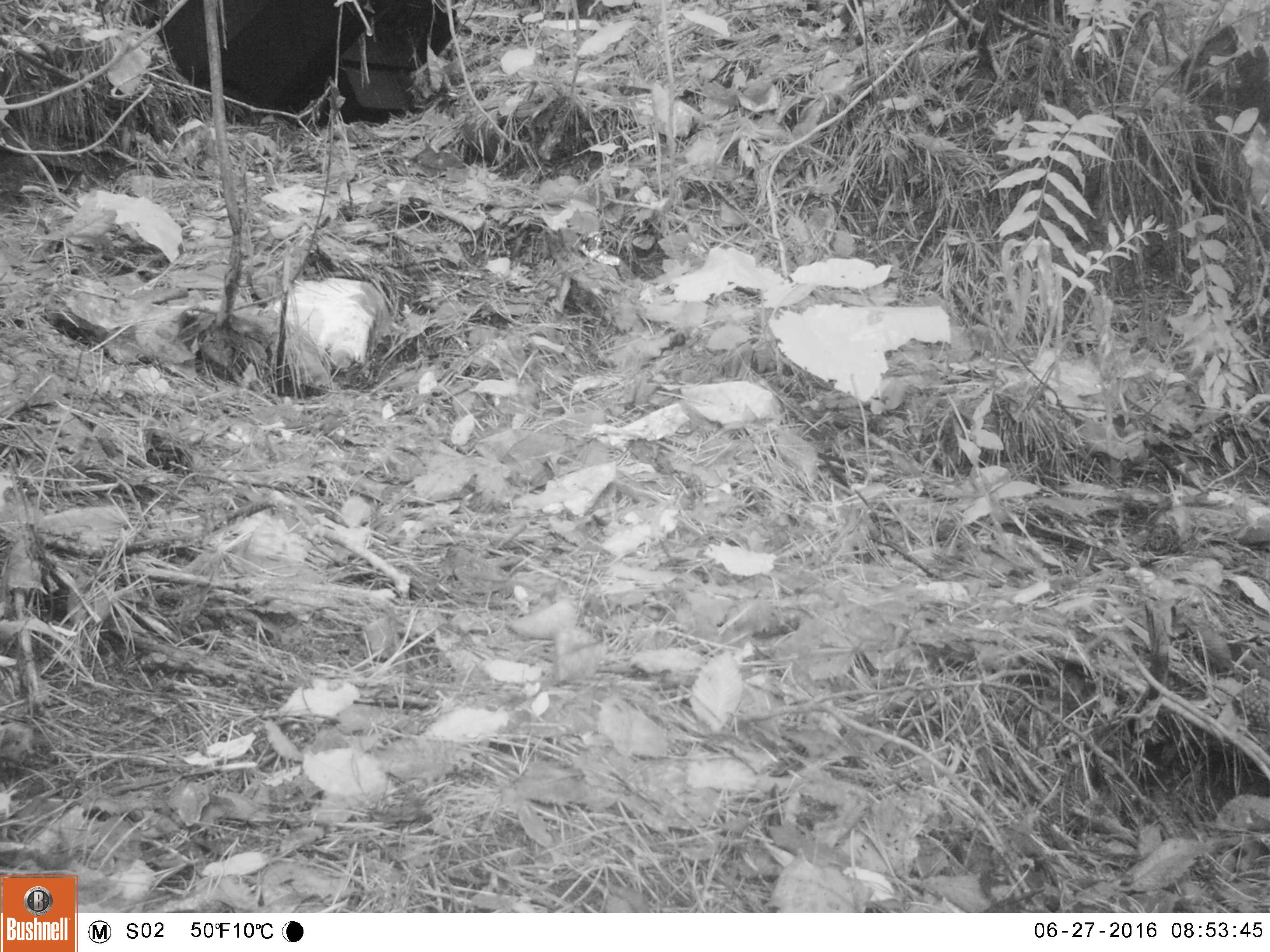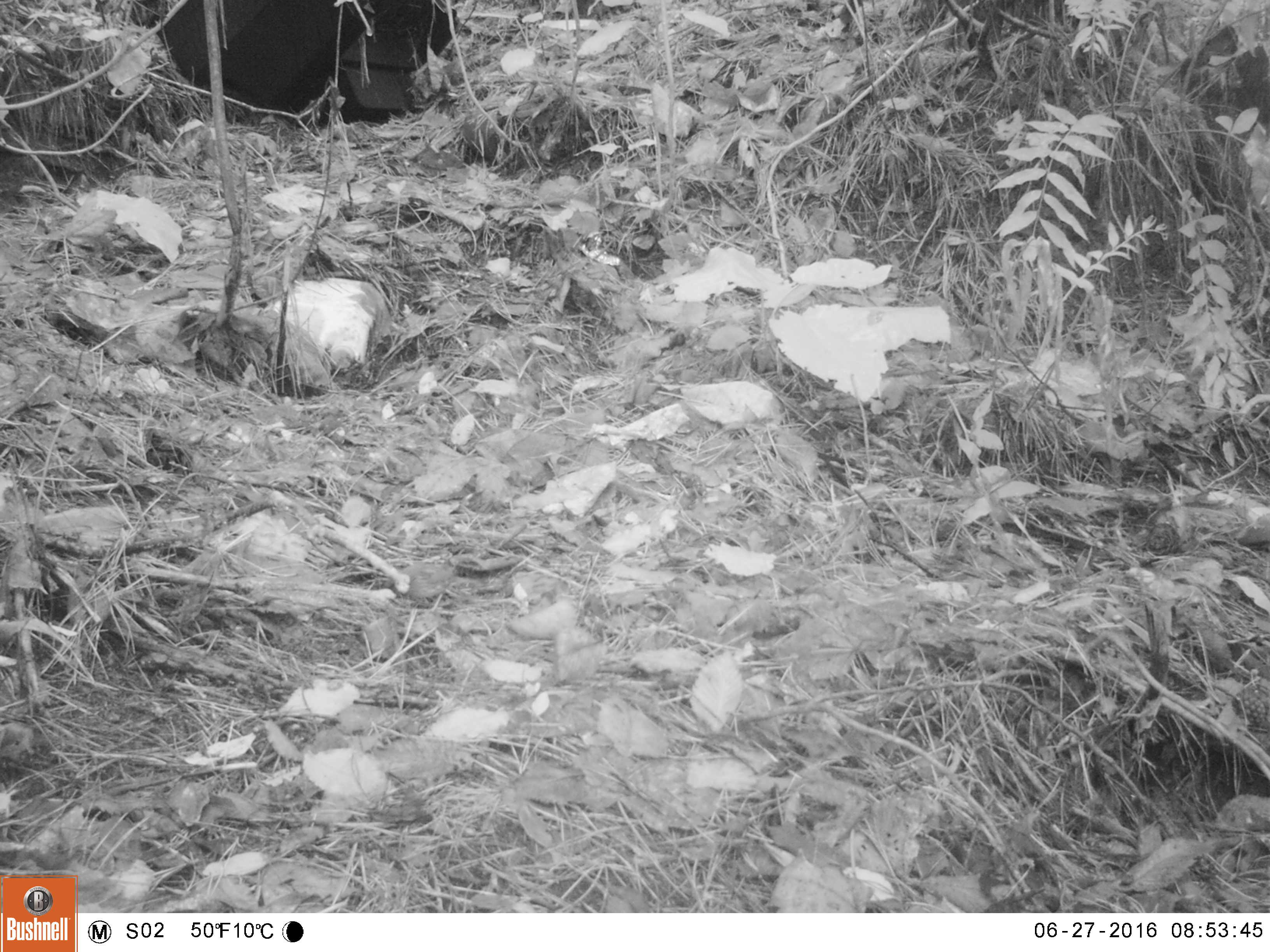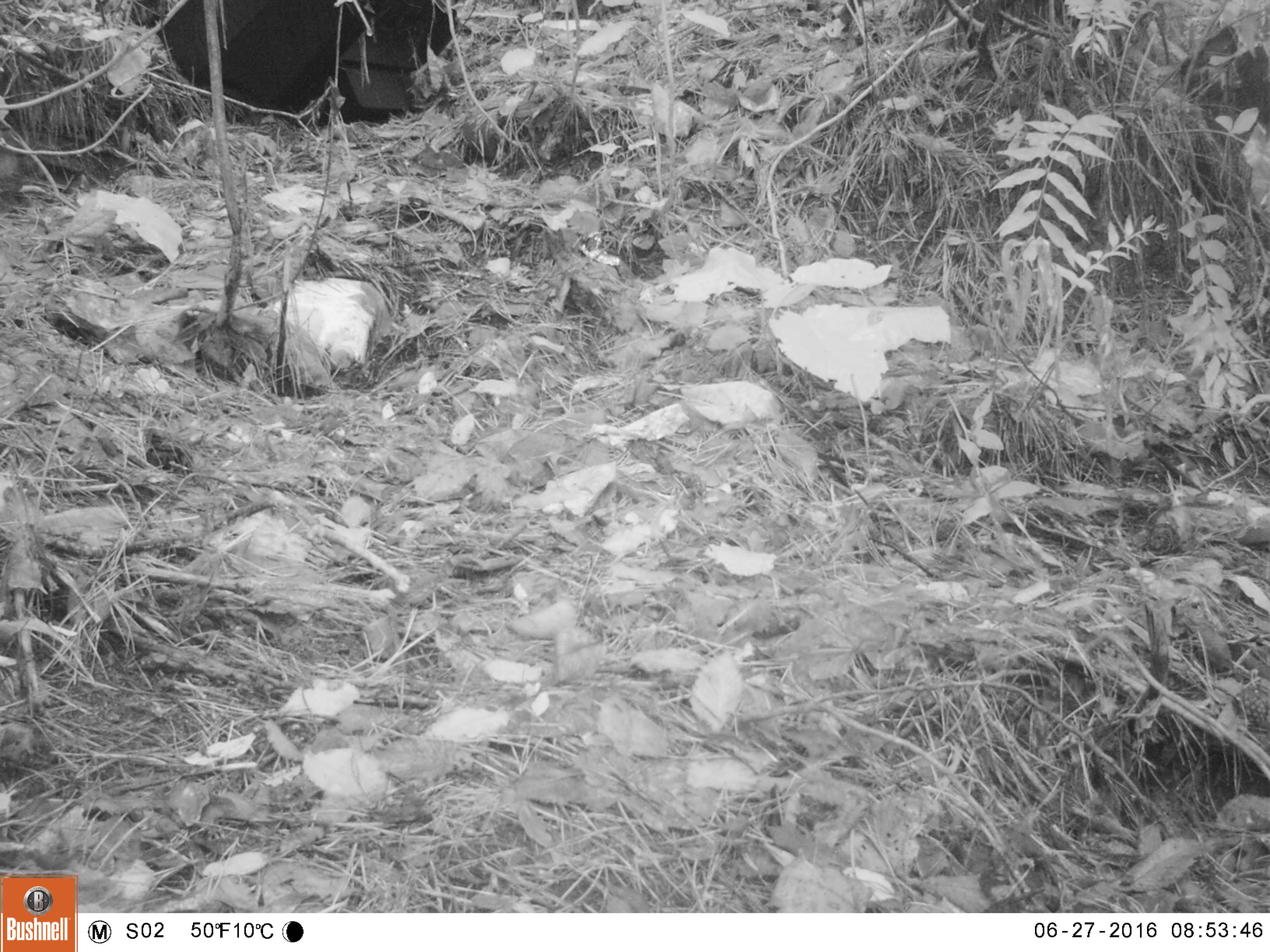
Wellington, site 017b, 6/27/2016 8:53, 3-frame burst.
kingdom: Animalia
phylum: Chordata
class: Aves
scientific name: Aves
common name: bird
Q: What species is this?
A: Bird (Aves).